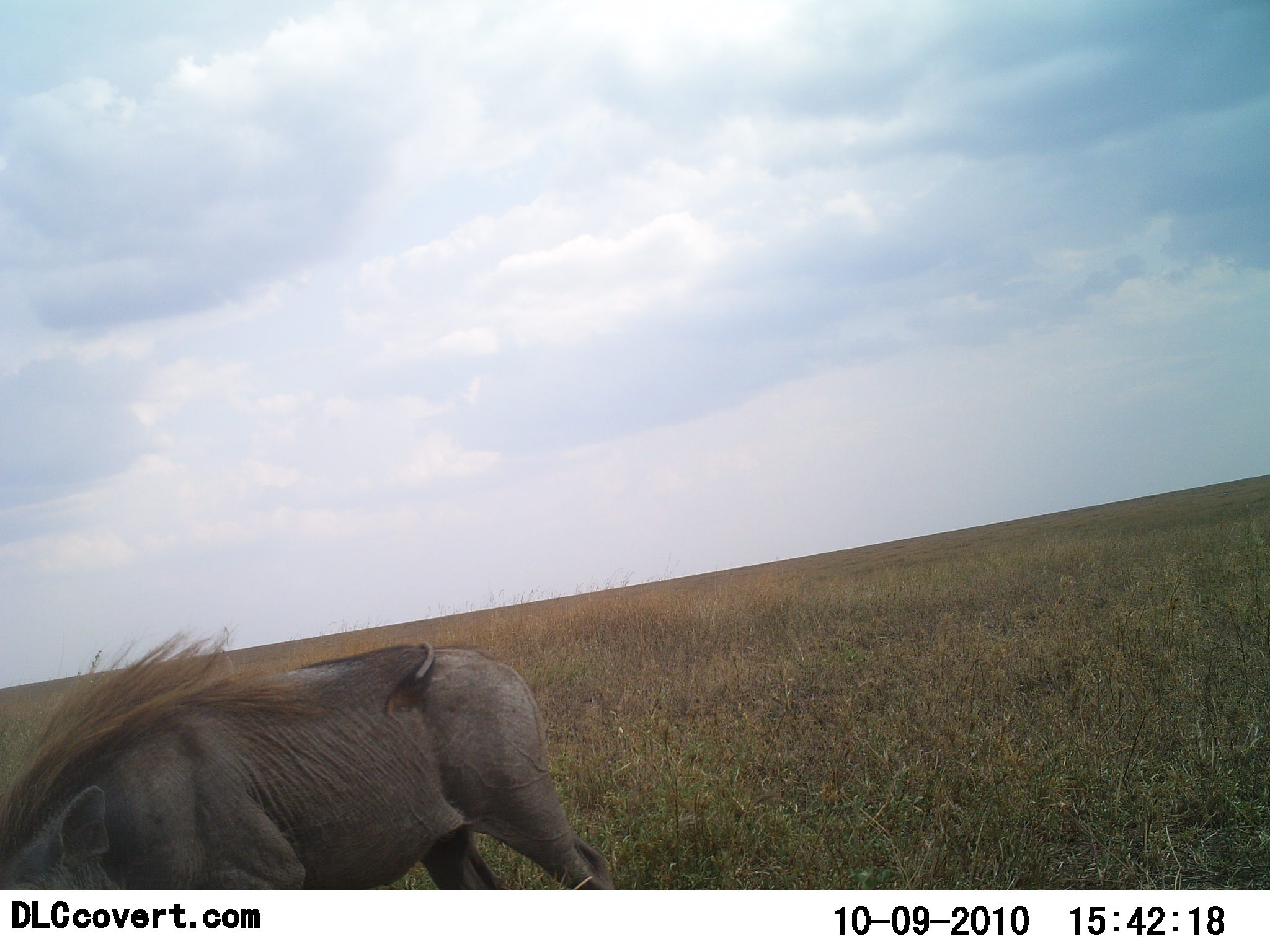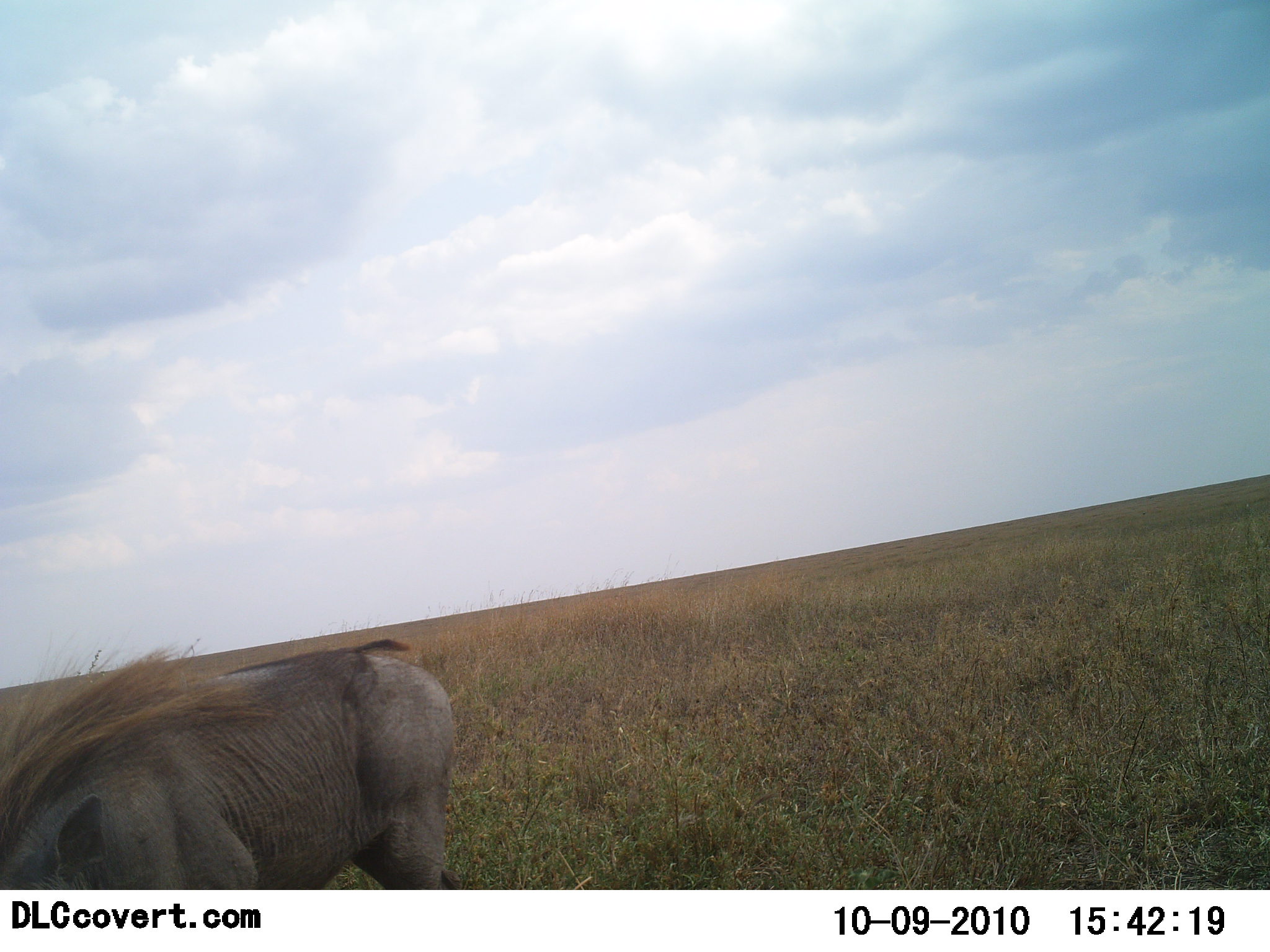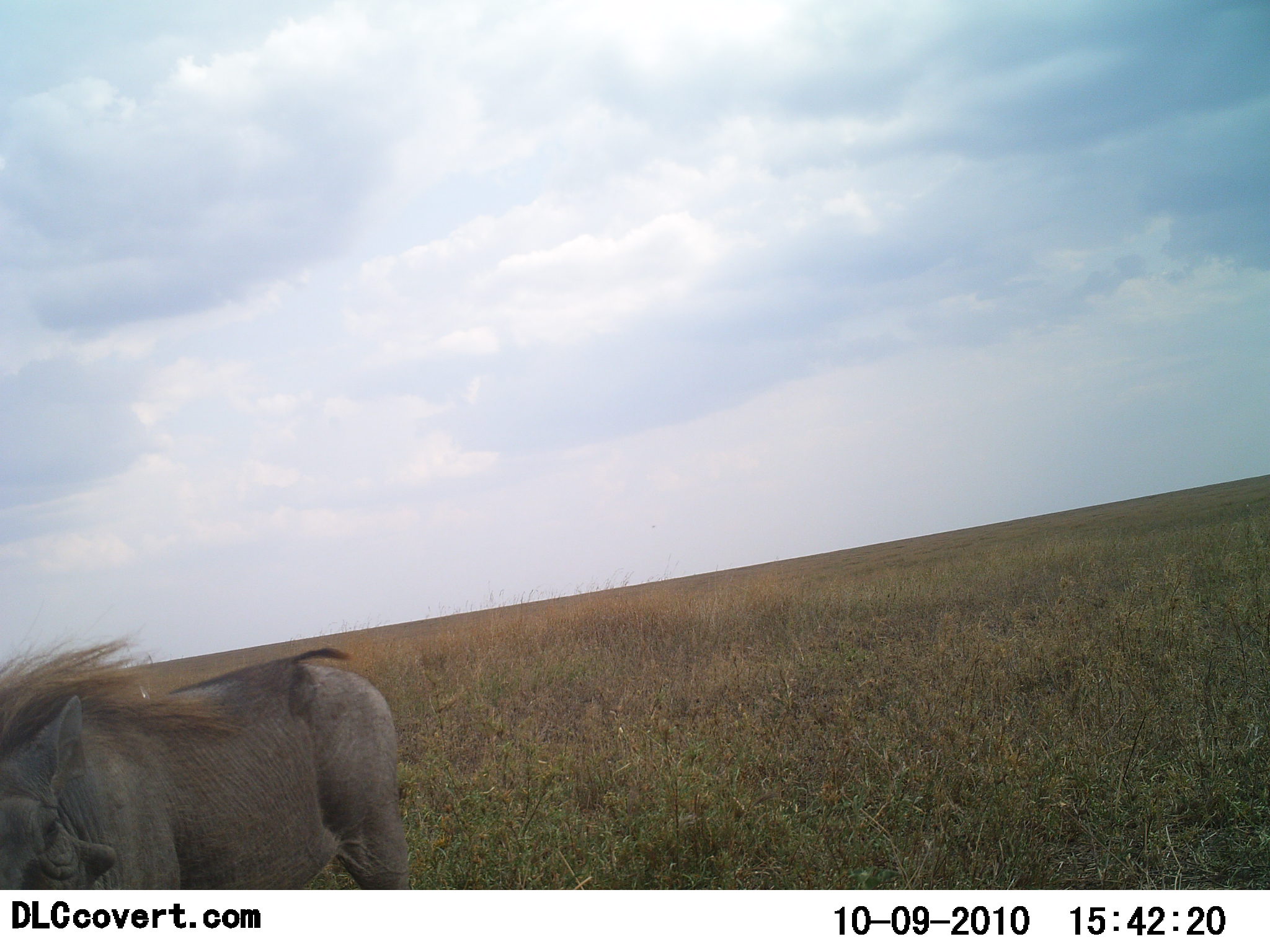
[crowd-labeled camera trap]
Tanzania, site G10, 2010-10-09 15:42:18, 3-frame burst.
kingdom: Animalia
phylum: Chordata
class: Mammalia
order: Artiodactyla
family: Suidae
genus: Phacochoerus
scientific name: Phacochoerus africanus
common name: warthog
Warthog (Phacochoerus africanus), count 1. Behavior (volunteer vote fractions): standing 8%, resting 0%, moving 54%, interacting 0%. Young present (vote fraction): 0%. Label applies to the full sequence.